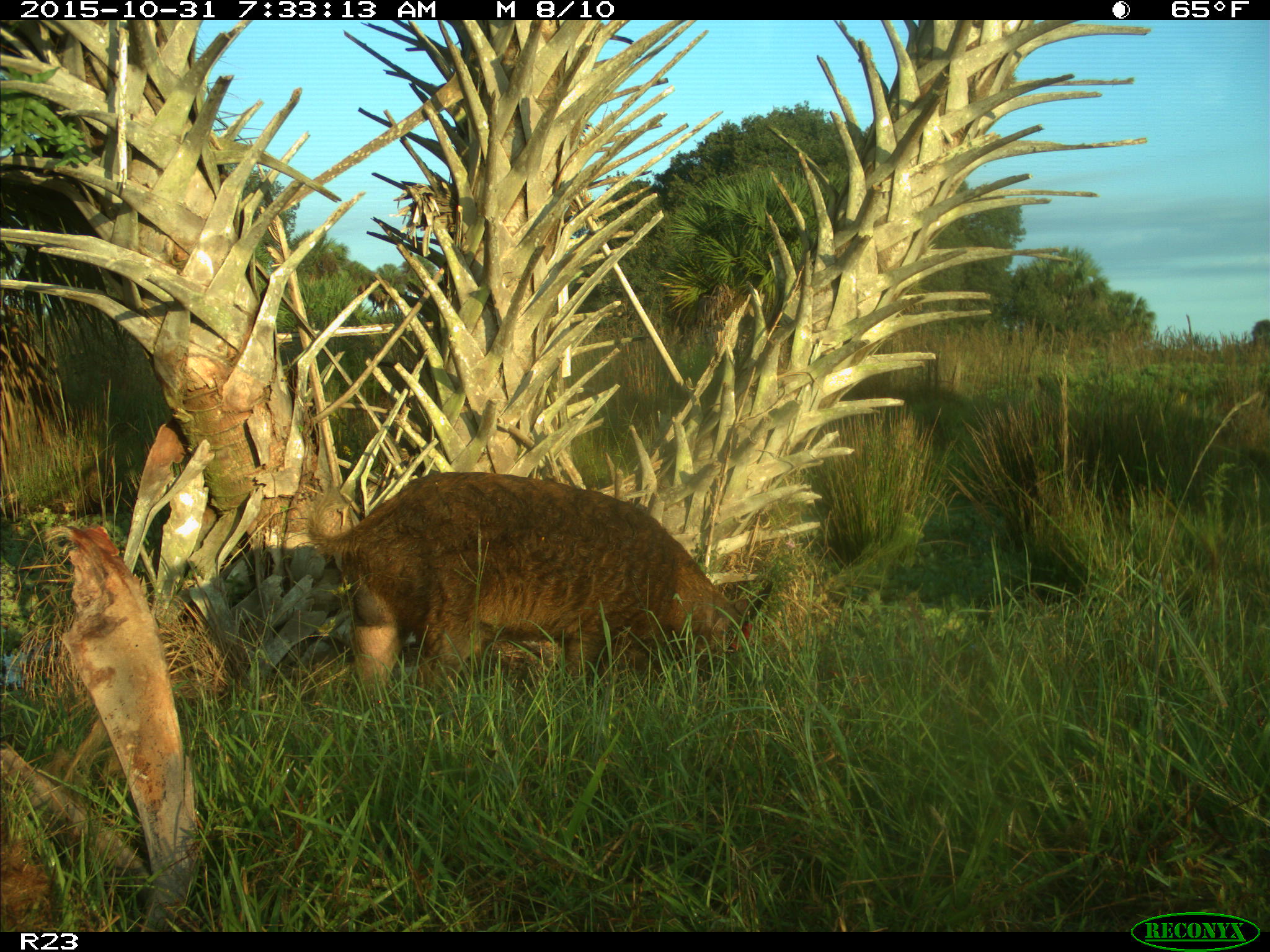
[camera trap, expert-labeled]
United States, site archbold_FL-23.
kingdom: Animalia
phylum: Chordata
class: Mammalia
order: Artiodactyla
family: Suidae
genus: Sus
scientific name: Sus scrofa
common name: wild boar